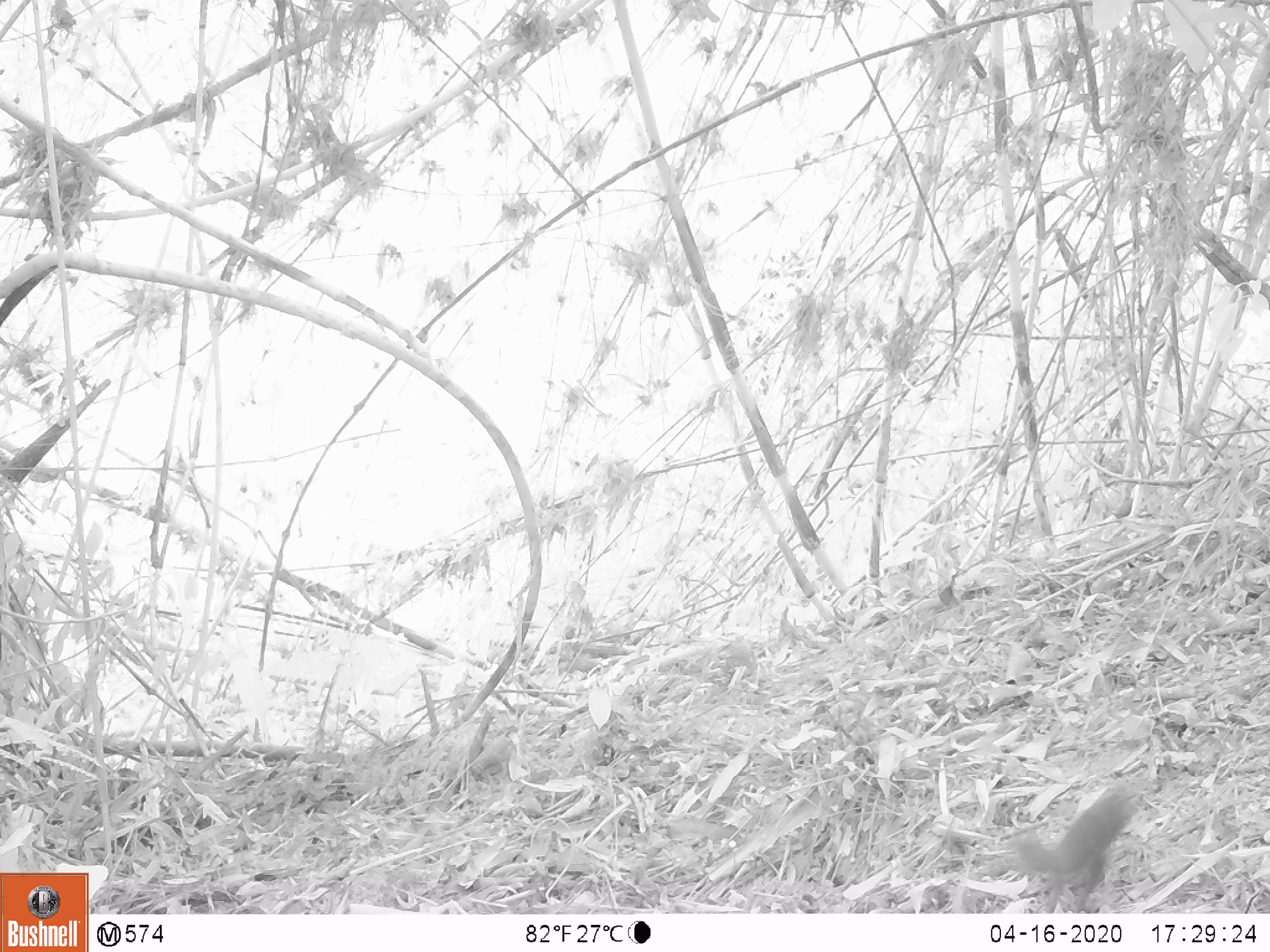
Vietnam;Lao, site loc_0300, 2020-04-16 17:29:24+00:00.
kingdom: Animalia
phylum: Chordata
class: Mammalia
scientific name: Mammalia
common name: mammal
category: unidentified small mammal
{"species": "unidentified small mammal (mammal) (Mammalia)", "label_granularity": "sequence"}